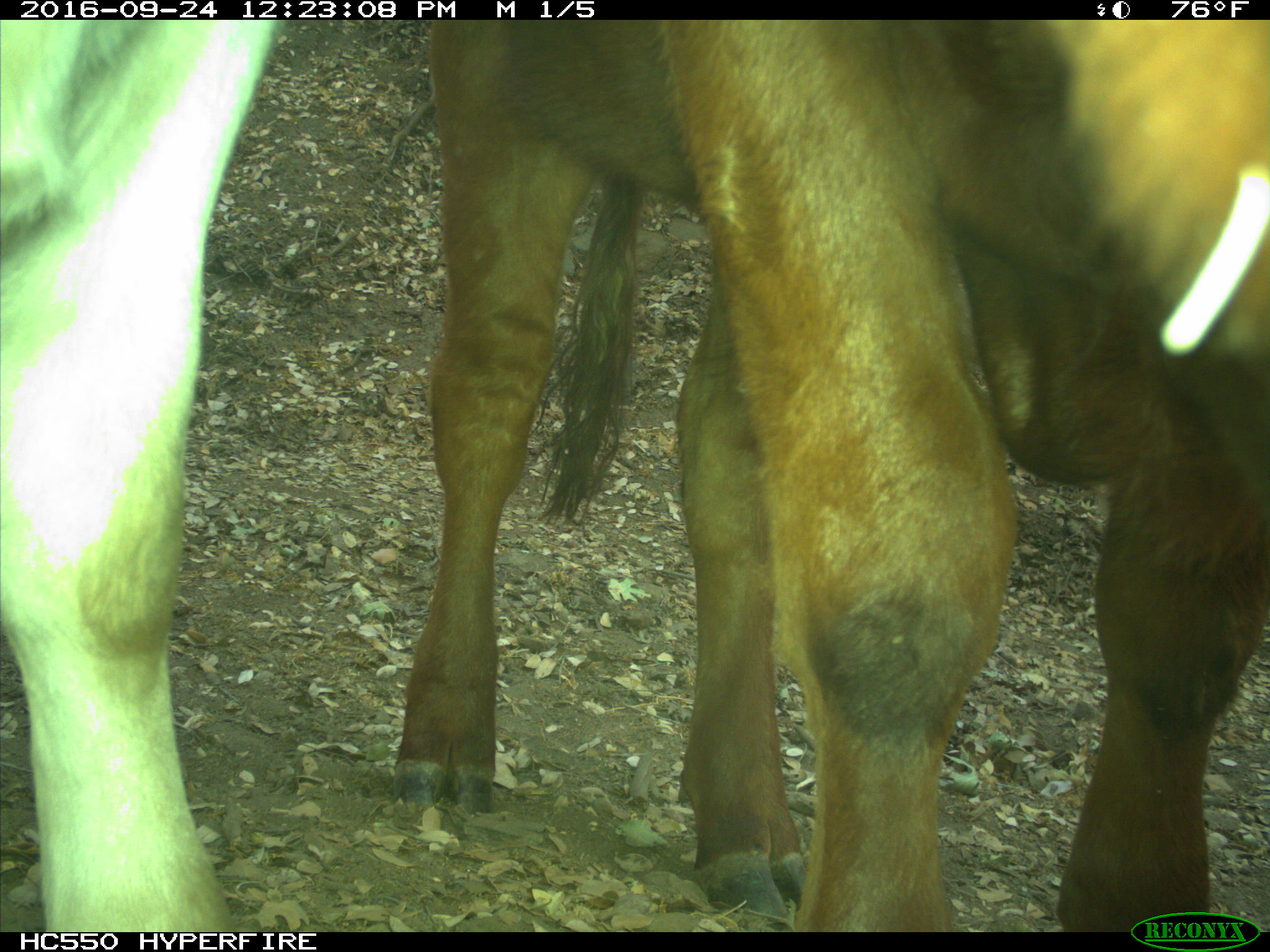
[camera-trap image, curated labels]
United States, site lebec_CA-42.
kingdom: Animalia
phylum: Chordata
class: Mammalia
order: Artiodactyla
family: Bovidae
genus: Bos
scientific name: Bos taurus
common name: domestic cow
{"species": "Bos taurus (domestic cow)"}